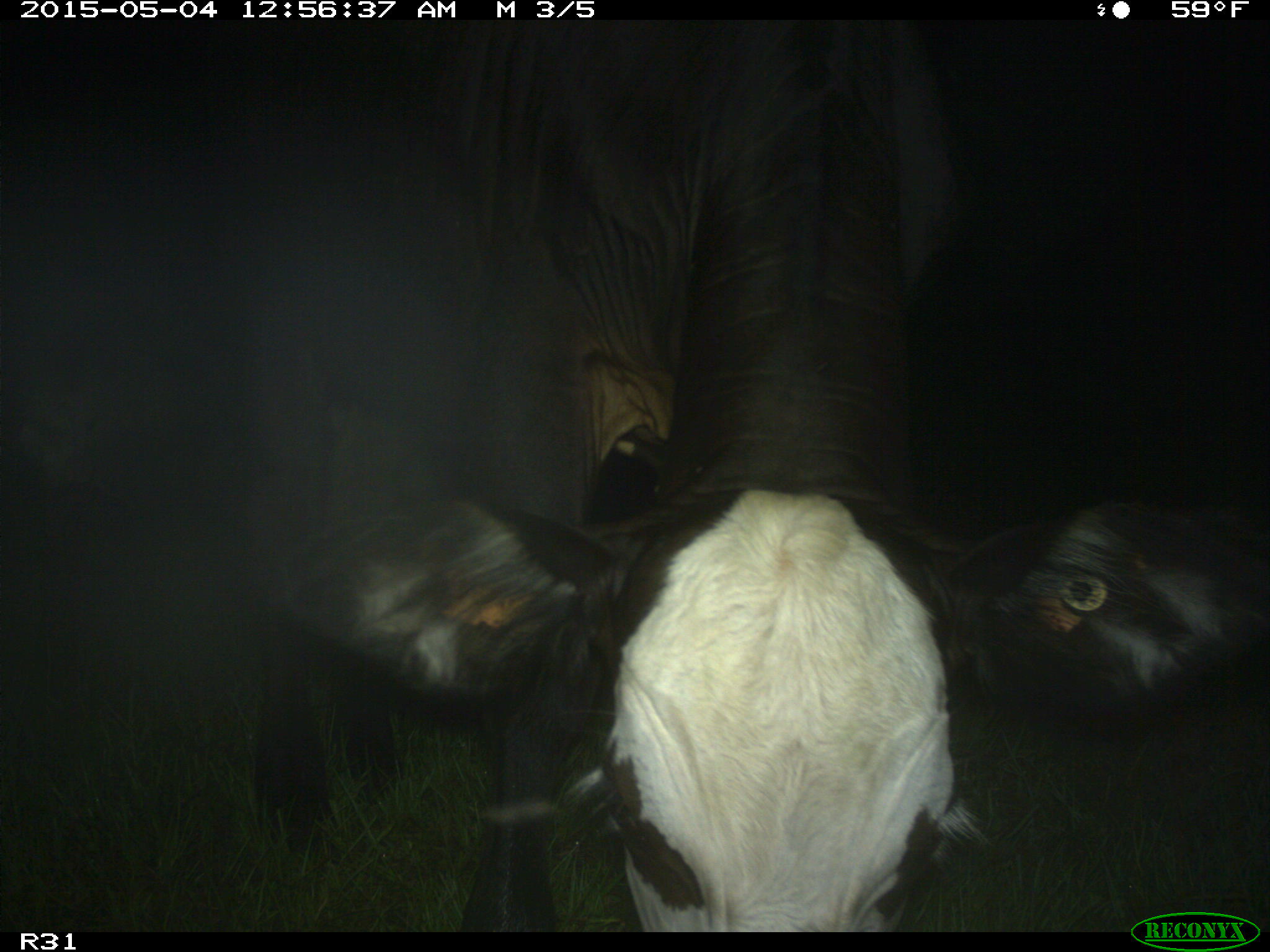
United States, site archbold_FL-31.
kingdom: Animalia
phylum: Chordata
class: Mammalia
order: Artiodactyla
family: Bovidae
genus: Bos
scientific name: Bos taurus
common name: domestic cow